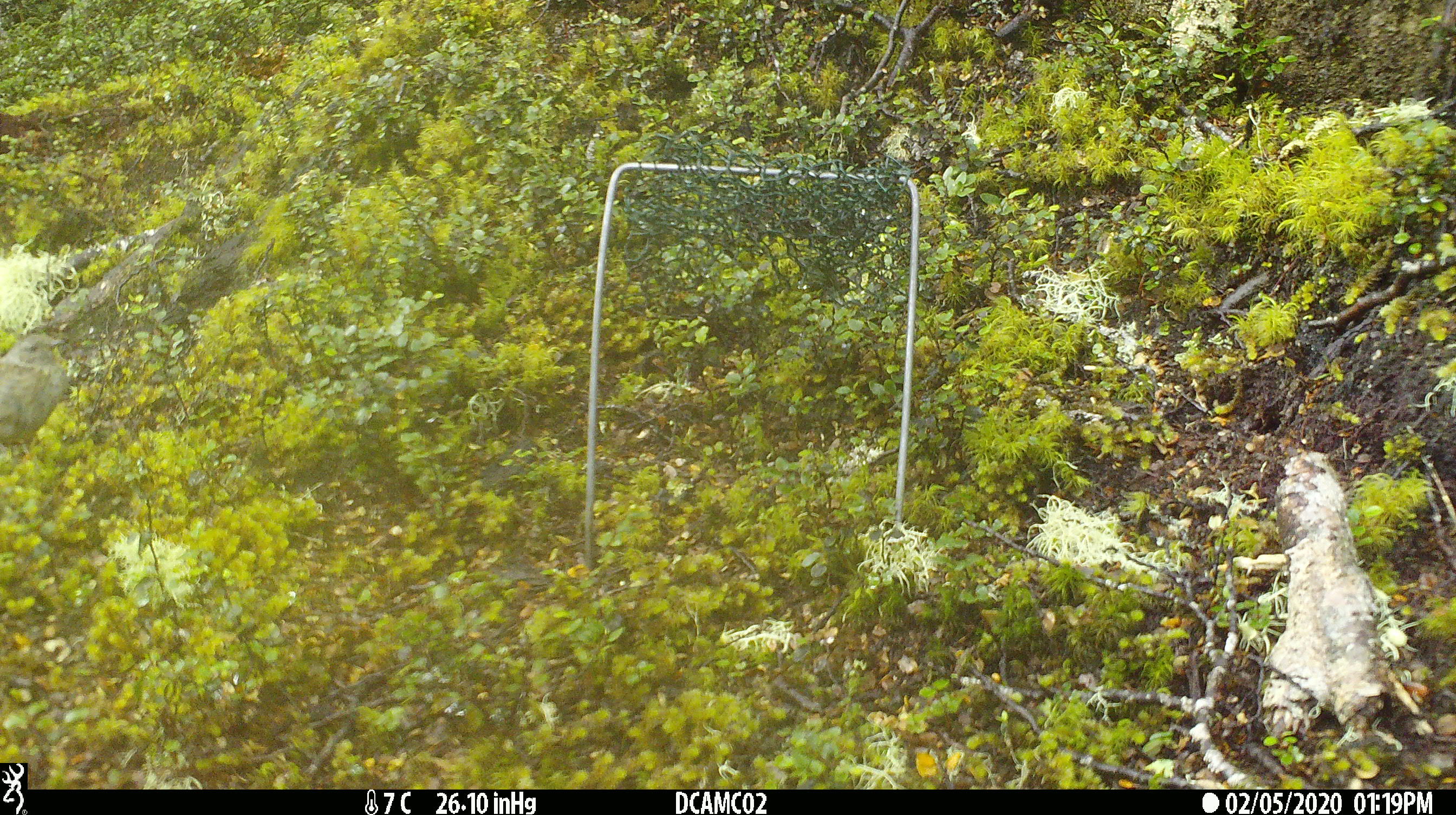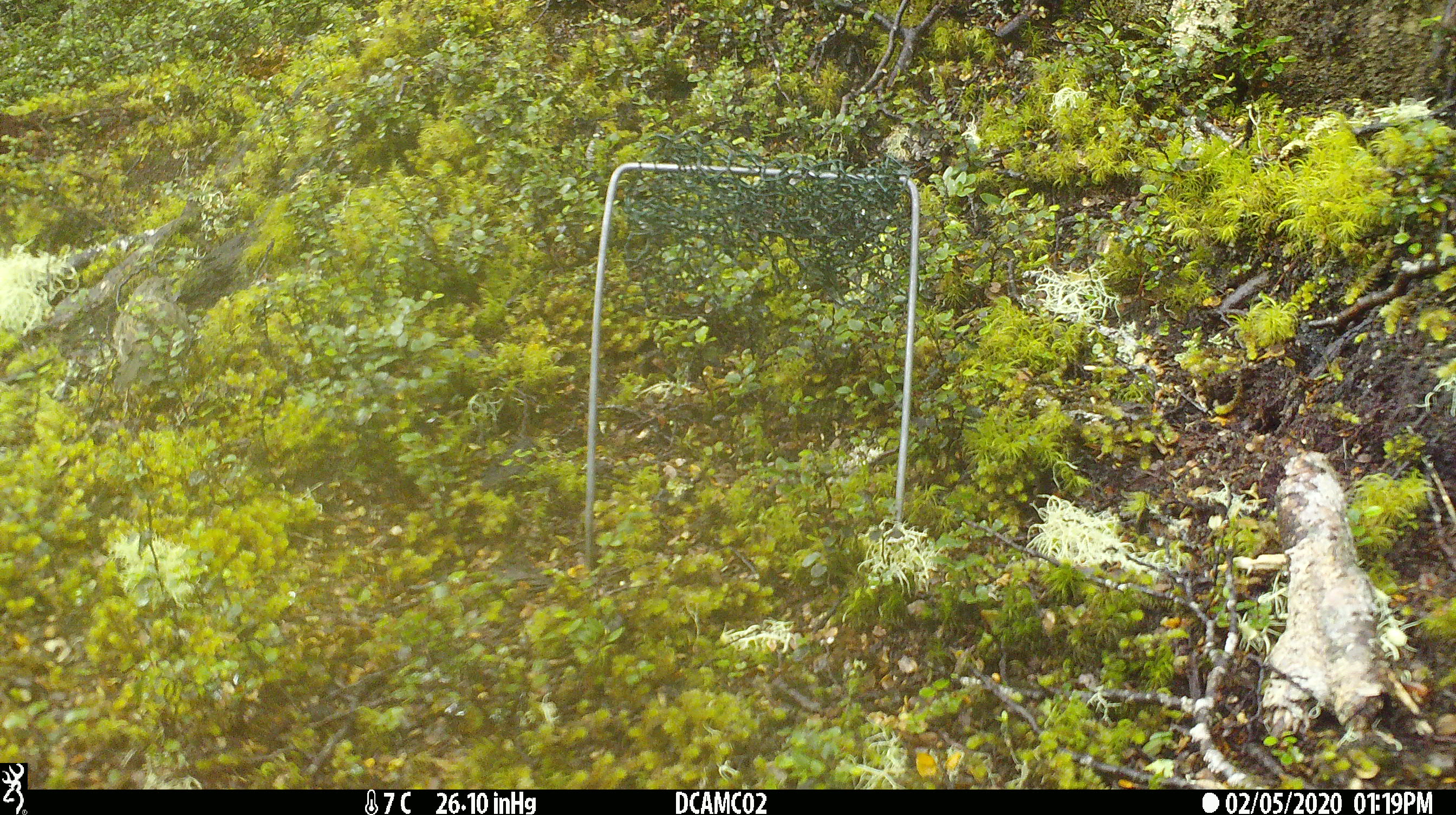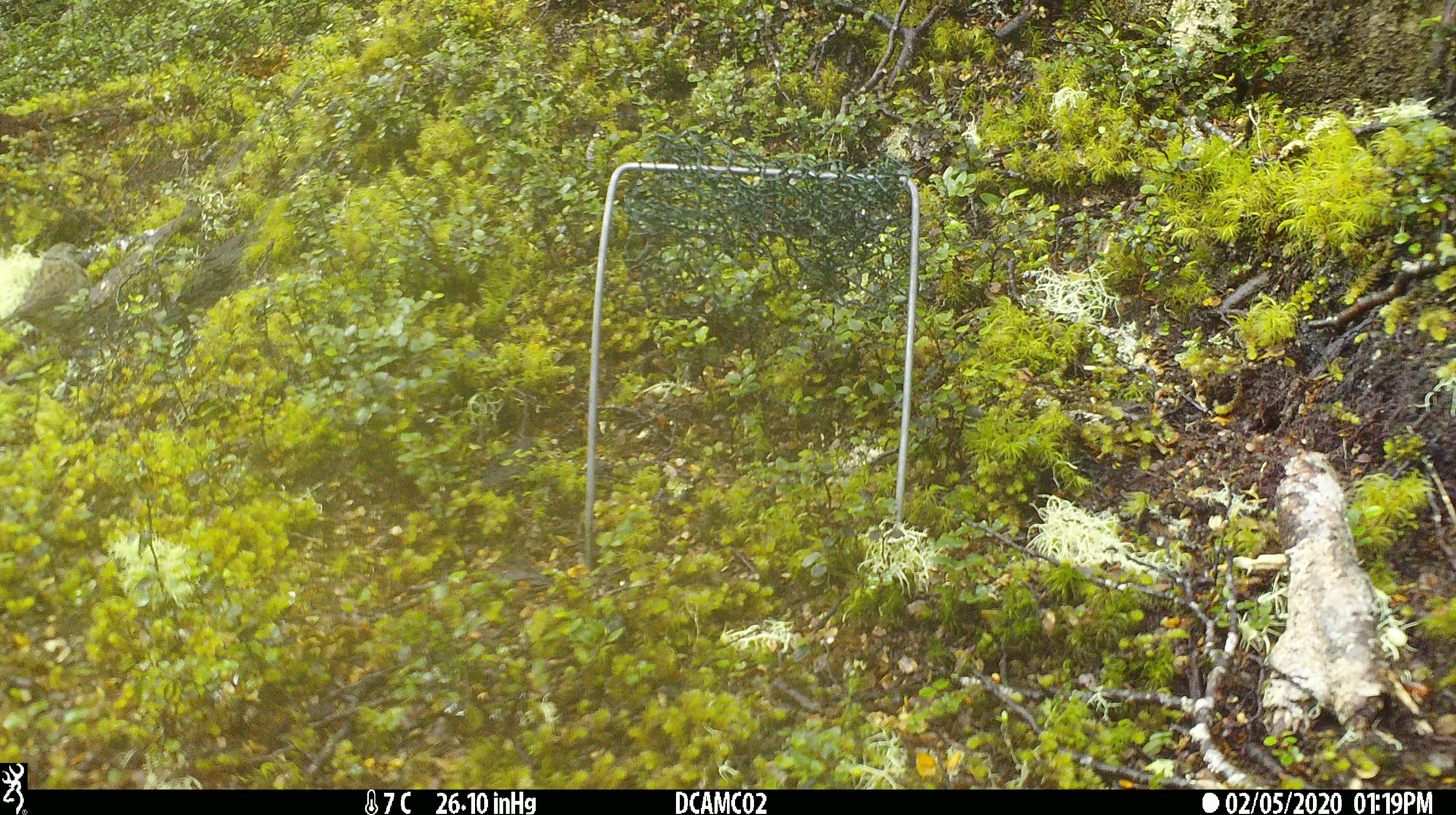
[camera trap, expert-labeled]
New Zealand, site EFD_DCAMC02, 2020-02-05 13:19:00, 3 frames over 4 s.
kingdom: Animalia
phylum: Chordata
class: Aves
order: Passeriformes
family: Prunellidae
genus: Prunella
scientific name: Prunella modularis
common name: dunnock